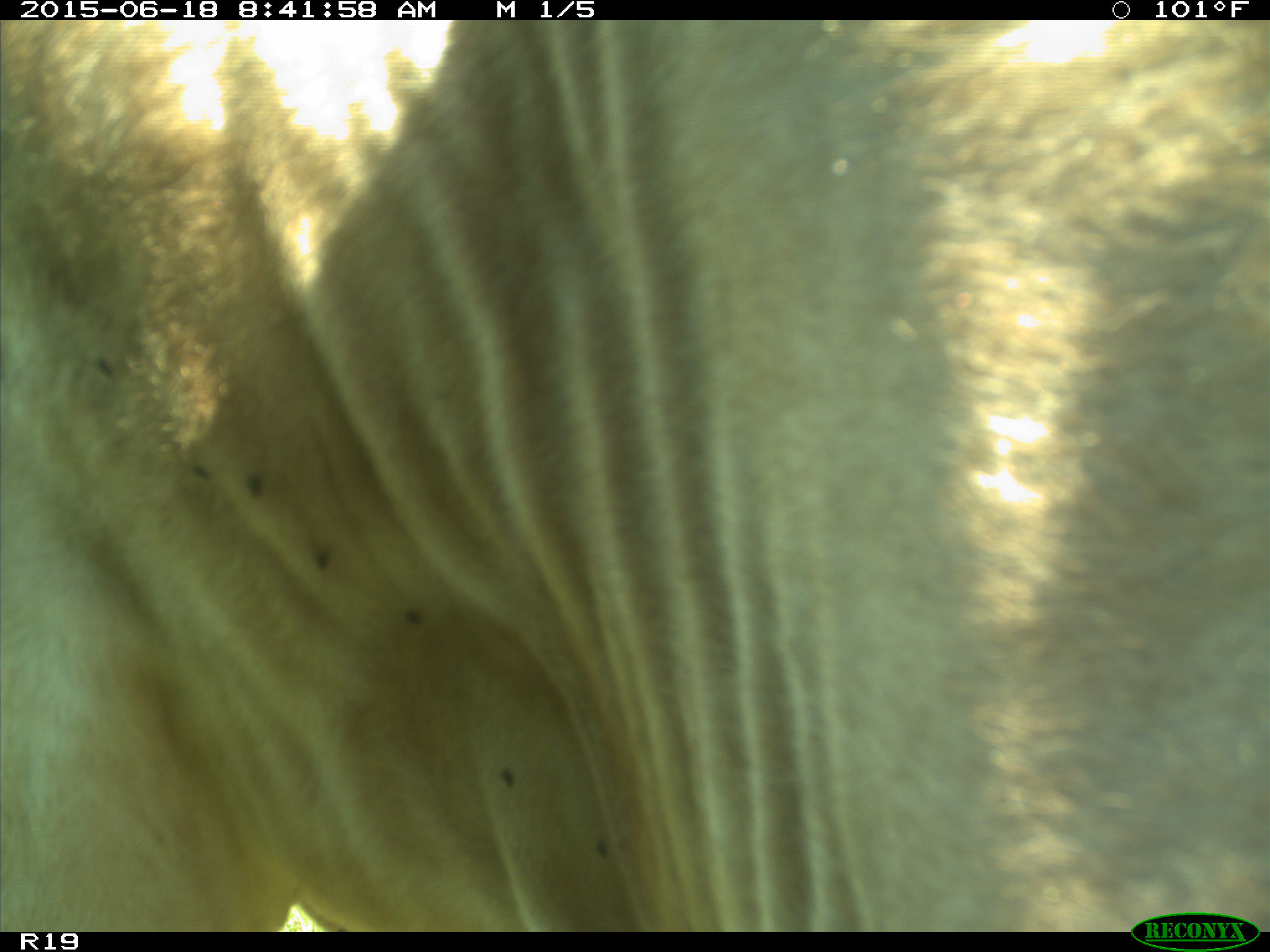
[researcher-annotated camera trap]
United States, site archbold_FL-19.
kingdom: Animalia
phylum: Chordata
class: Mammalia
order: Artiodactyla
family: Bovidae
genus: Bos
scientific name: Bos taurus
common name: domestic cow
Bos taurus (domestic cow).